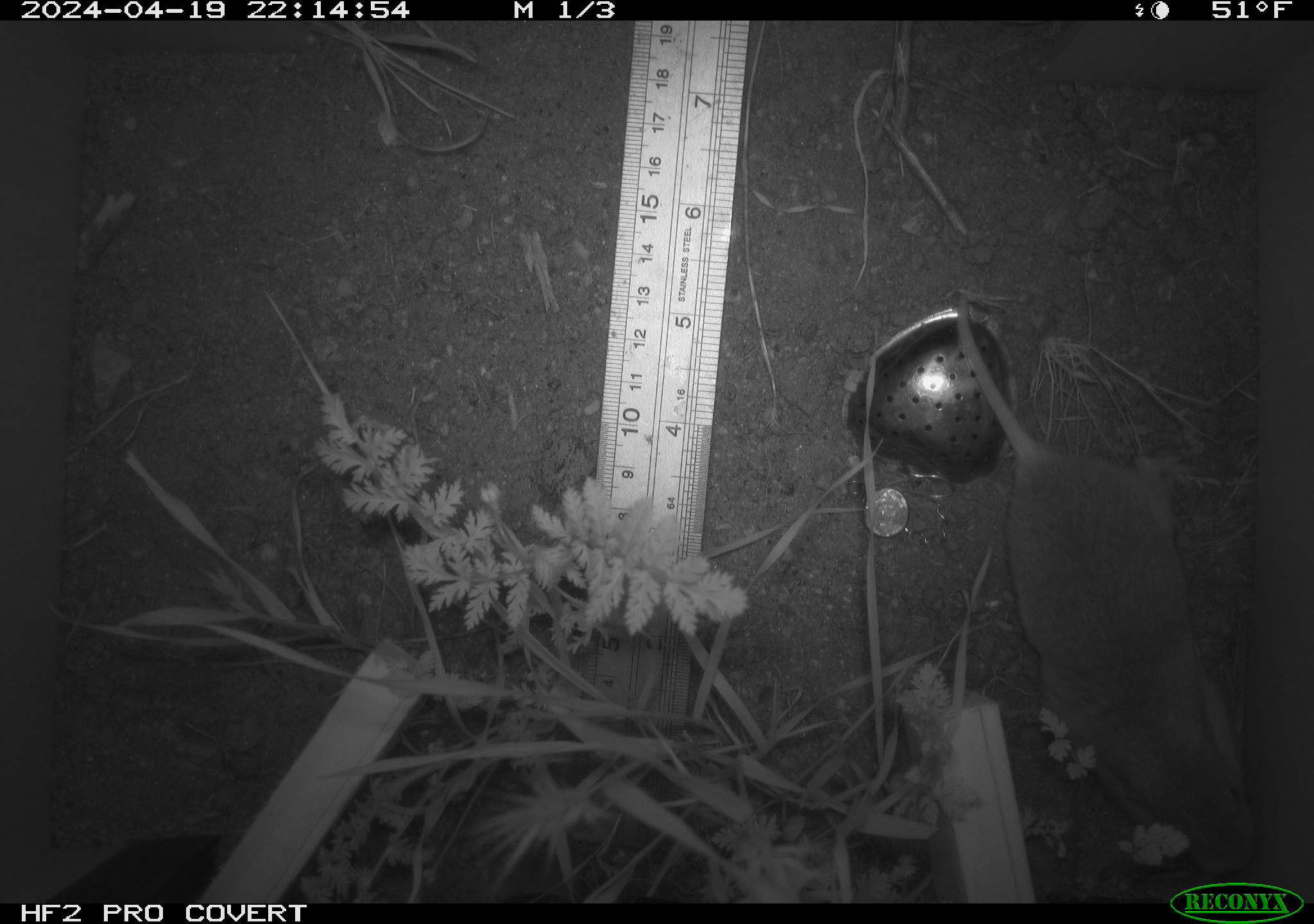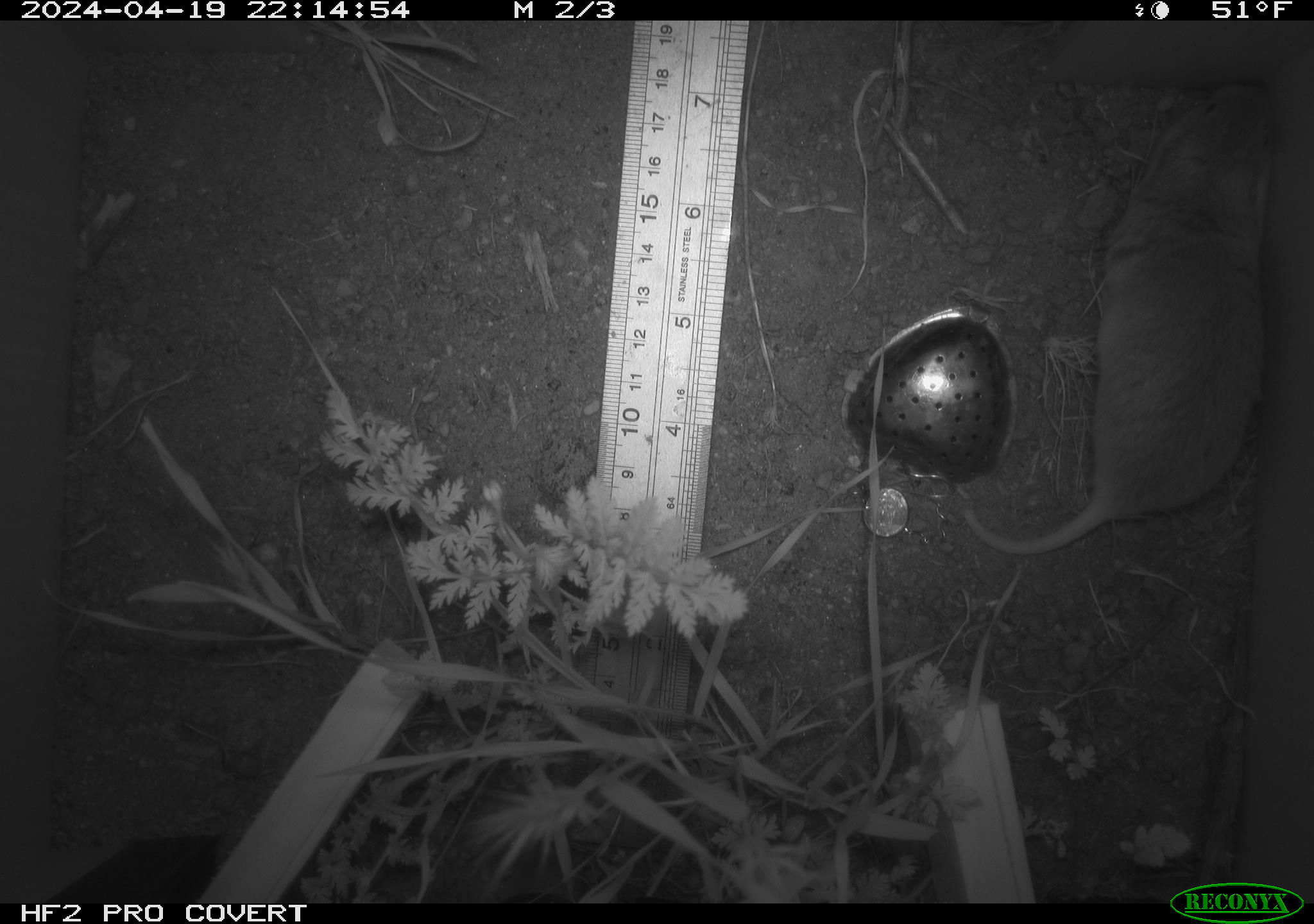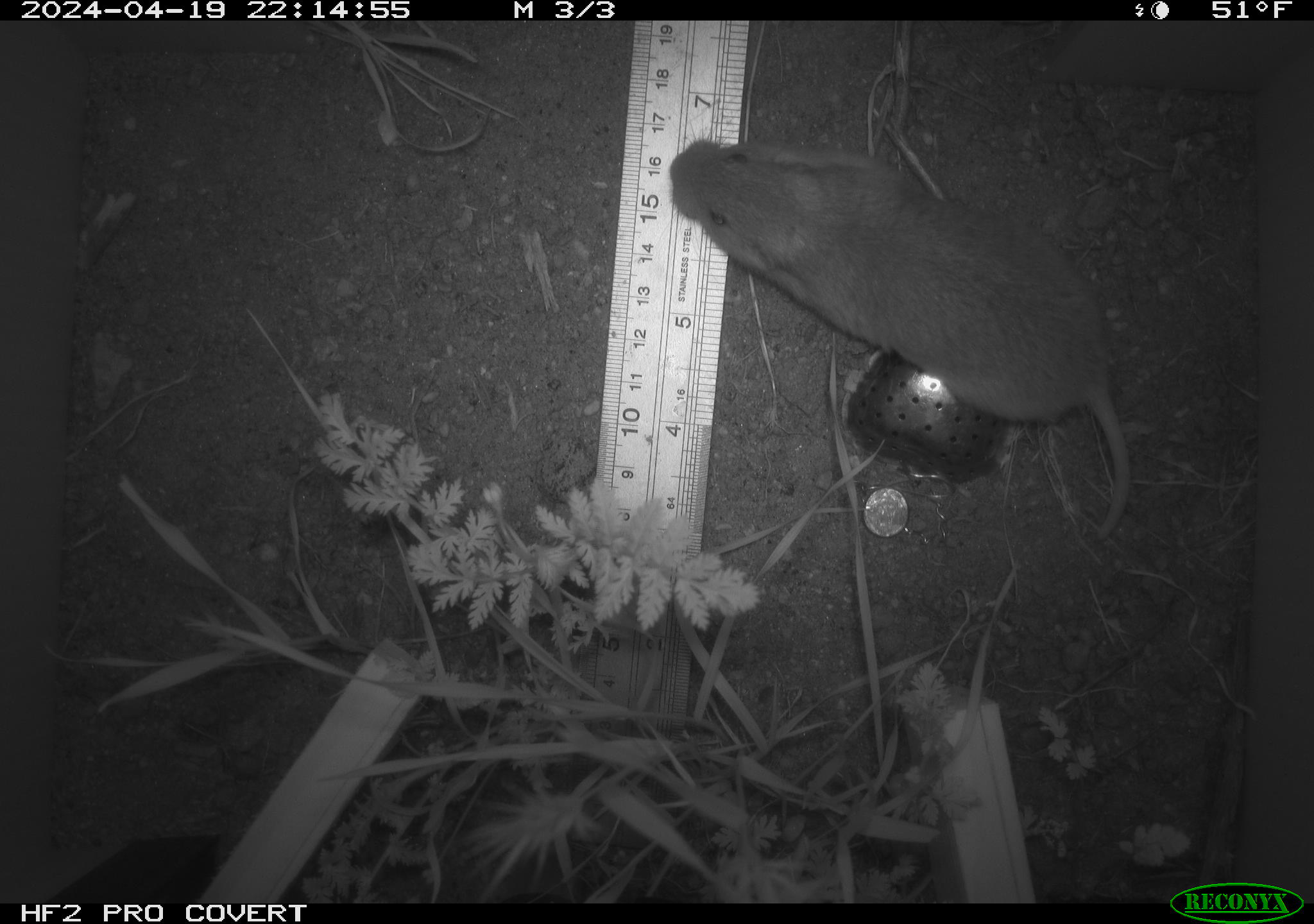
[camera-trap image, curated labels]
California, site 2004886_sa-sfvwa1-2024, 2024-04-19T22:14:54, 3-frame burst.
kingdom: Animalia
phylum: Chordata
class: Mammalia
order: Rodentia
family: Geomyidae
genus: Thomomys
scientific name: Thomomys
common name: smooth-toothed pocket gophers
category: thomomys species